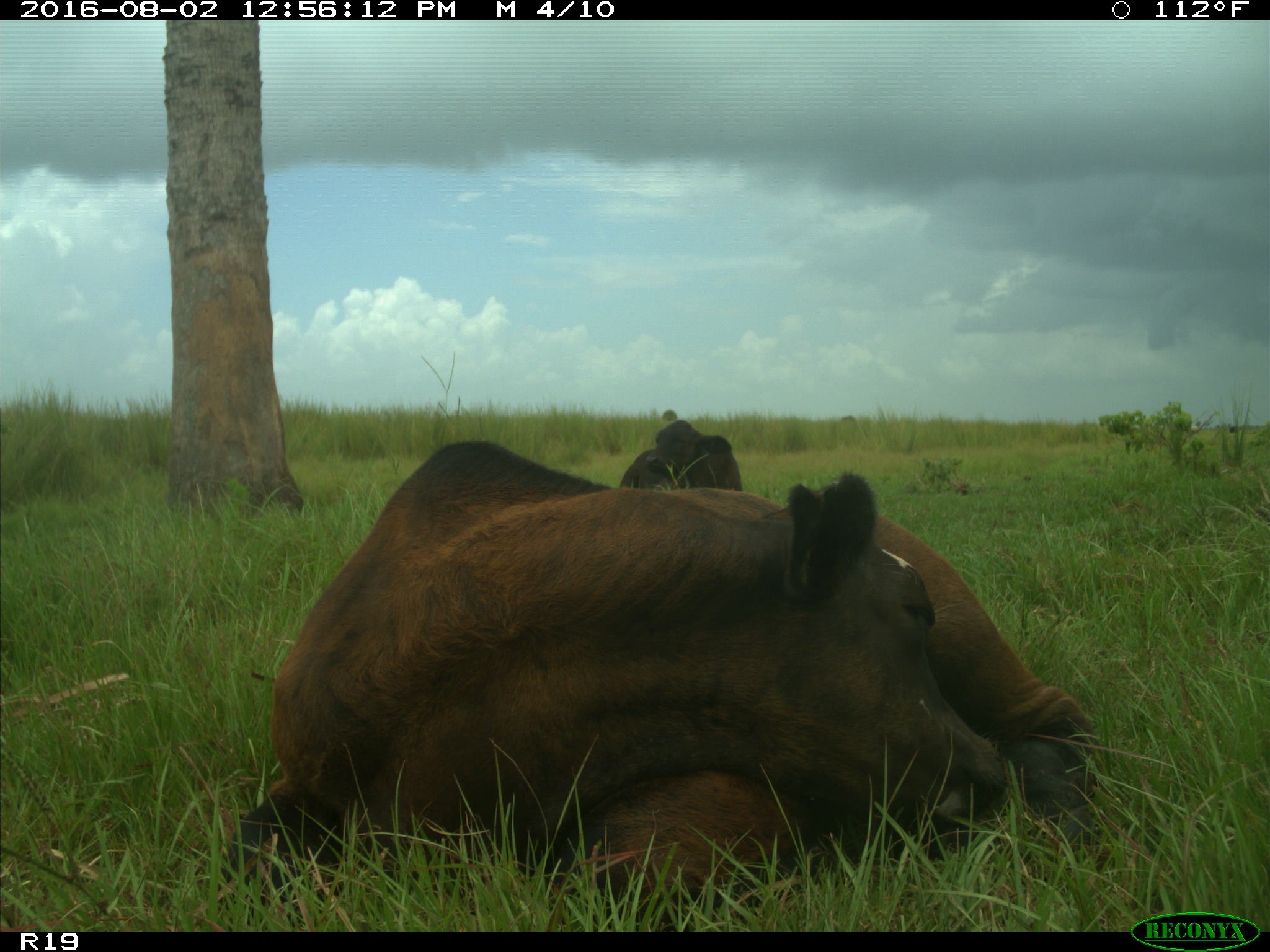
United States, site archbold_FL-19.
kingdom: Animalia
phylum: Chordata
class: Mammalia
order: Artiodactyla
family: Bovidae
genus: Bos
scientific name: Bos taurus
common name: domestic cow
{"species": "Bos taurus (domestic cow)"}